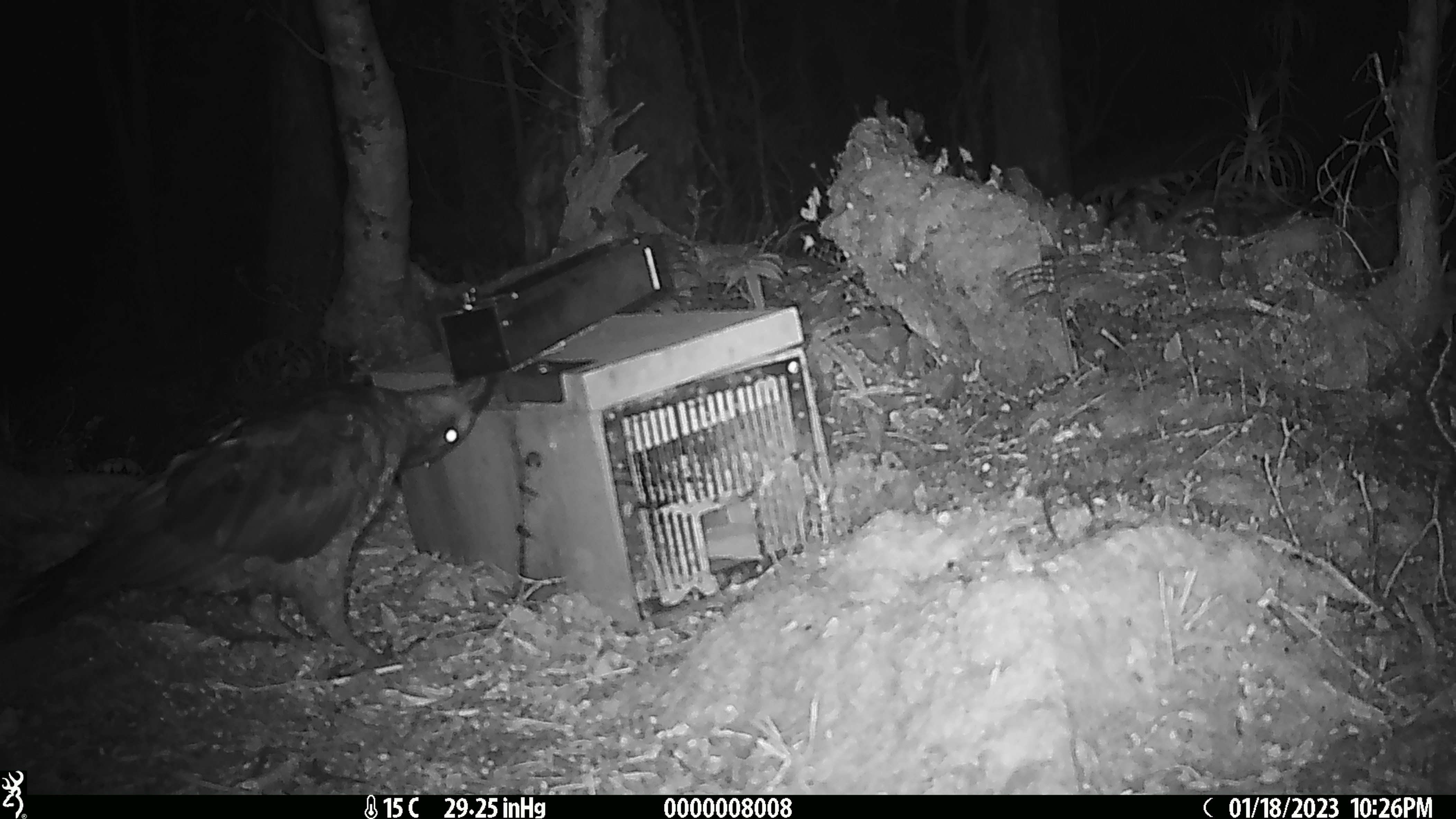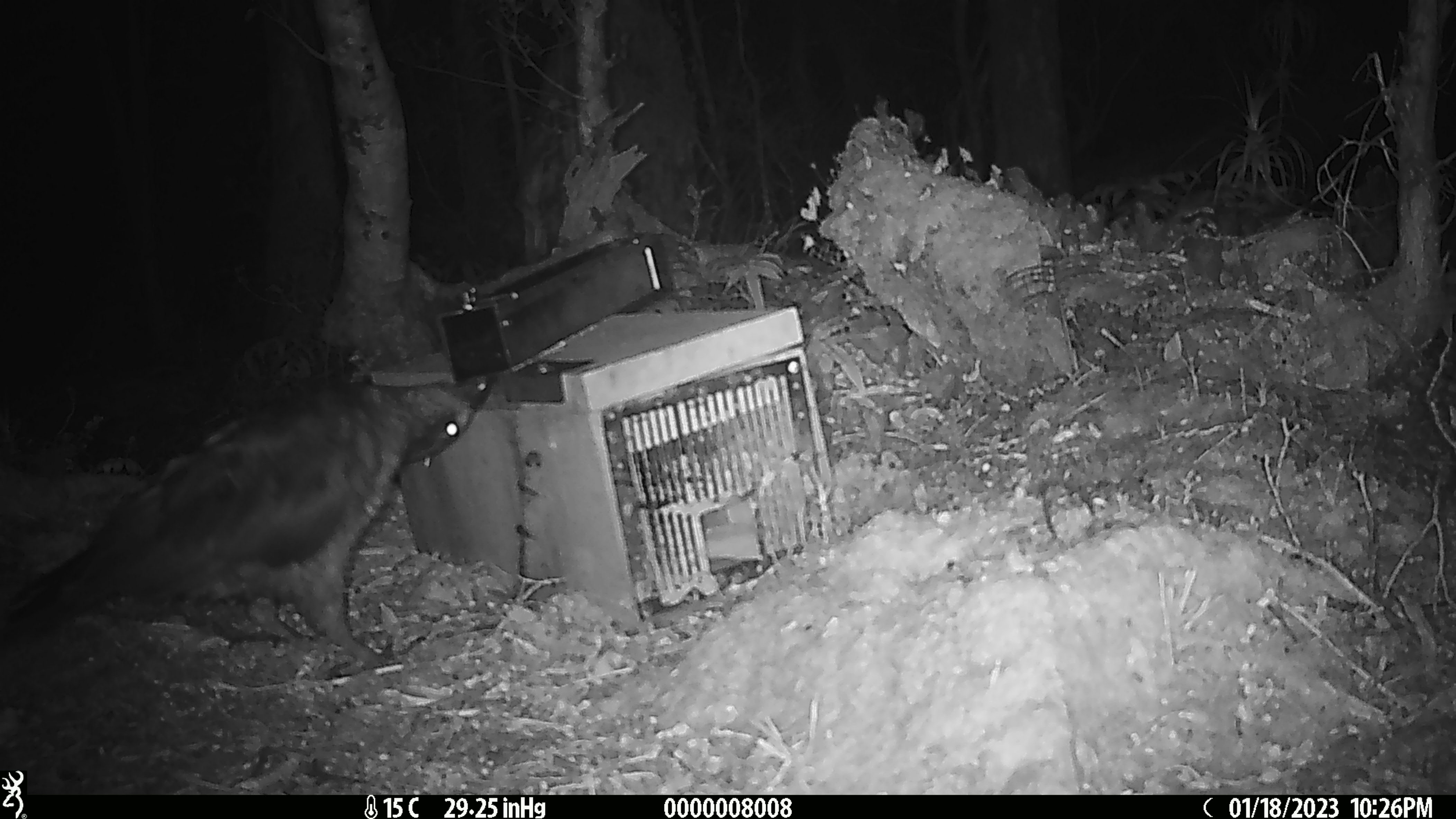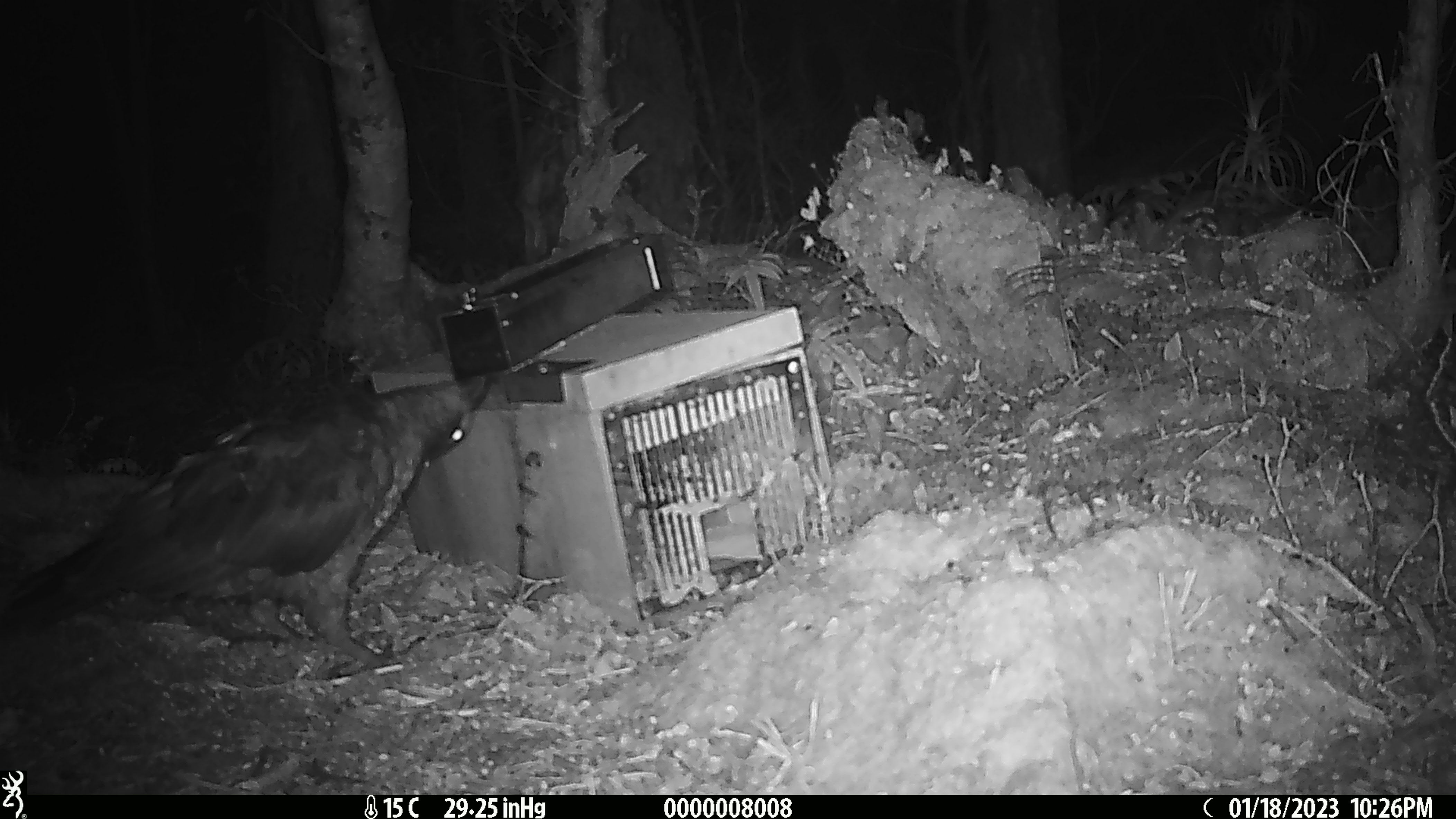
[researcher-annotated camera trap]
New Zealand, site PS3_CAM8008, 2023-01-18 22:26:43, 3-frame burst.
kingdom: Animalia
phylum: Chordata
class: Aves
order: Psittaciformes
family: Strigopidae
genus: Nestor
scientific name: Nestor notabilis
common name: kea